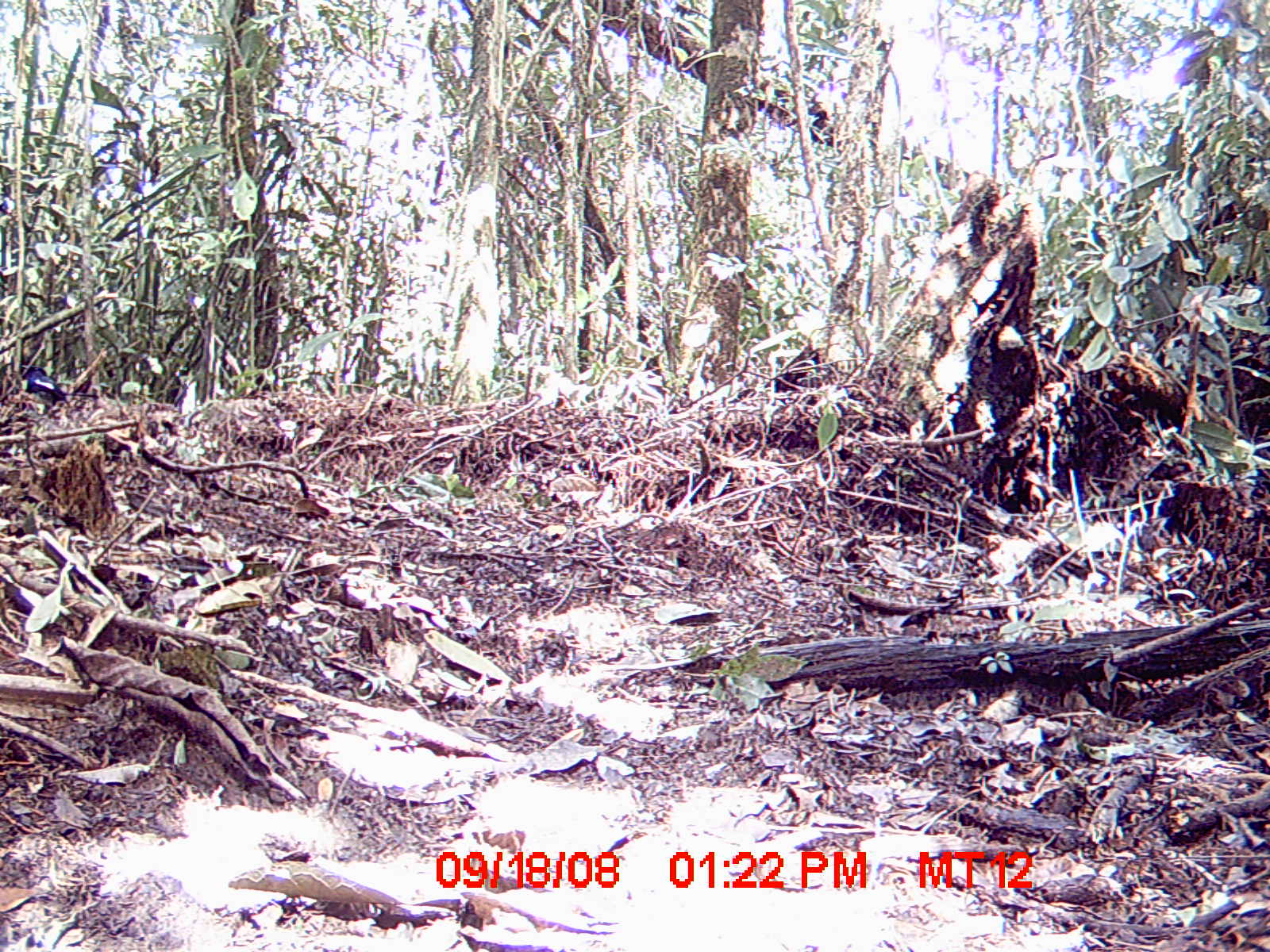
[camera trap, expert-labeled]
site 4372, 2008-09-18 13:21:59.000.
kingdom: Animalia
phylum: Chordata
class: Aves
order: Passeriformes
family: Muscicapidae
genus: Copsychus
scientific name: Copsychus albospecularis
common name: madagascar magpie-robin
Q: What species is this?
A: Copsychus albospecularis (madagascar magpie-robin).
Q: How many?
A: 1.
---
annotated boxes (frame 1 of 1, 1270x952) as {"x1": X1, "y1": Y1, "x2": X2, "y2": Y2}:
copsychus albospecularis: {"x1": 22, "y1": 366, "x2": 65, "y2": 401}